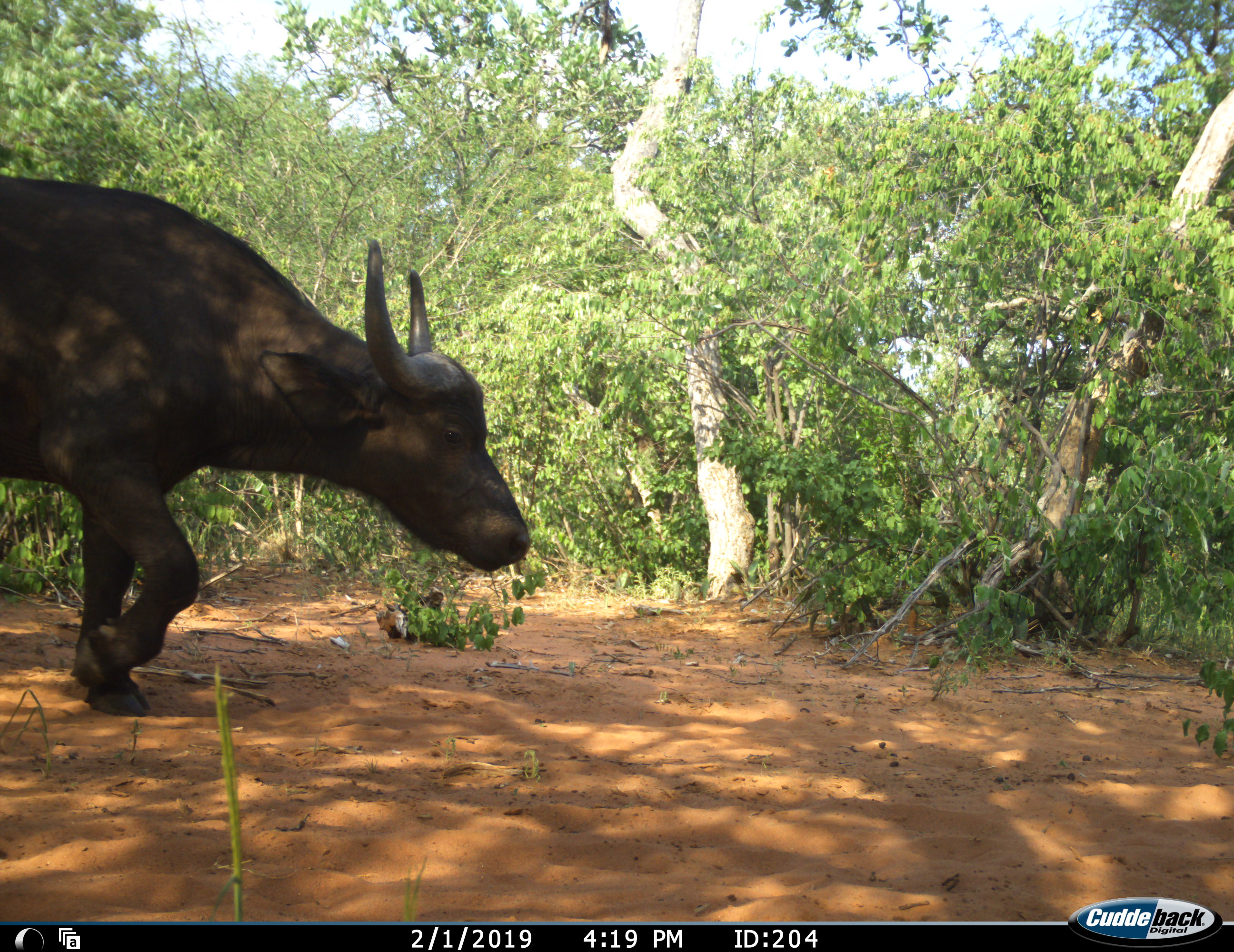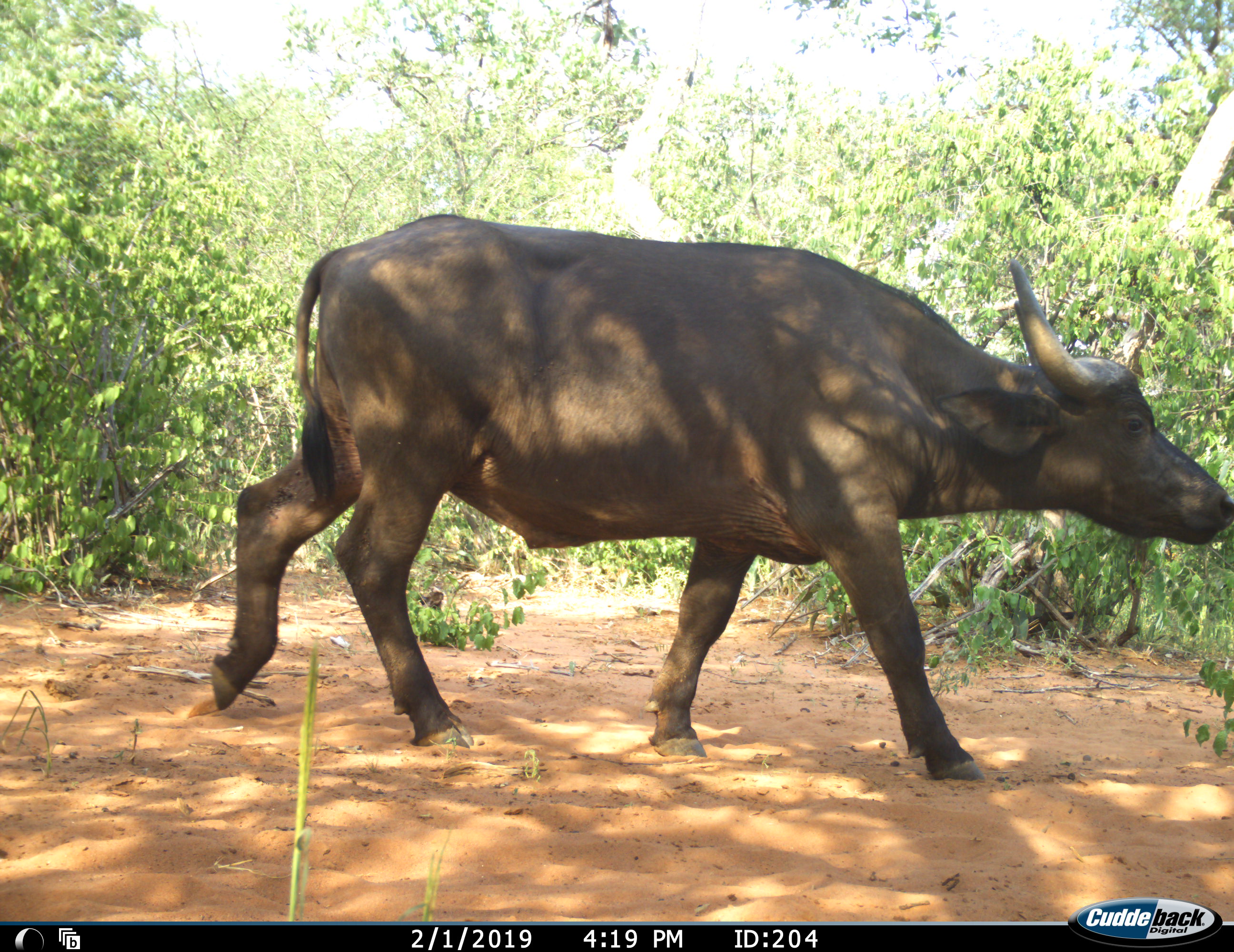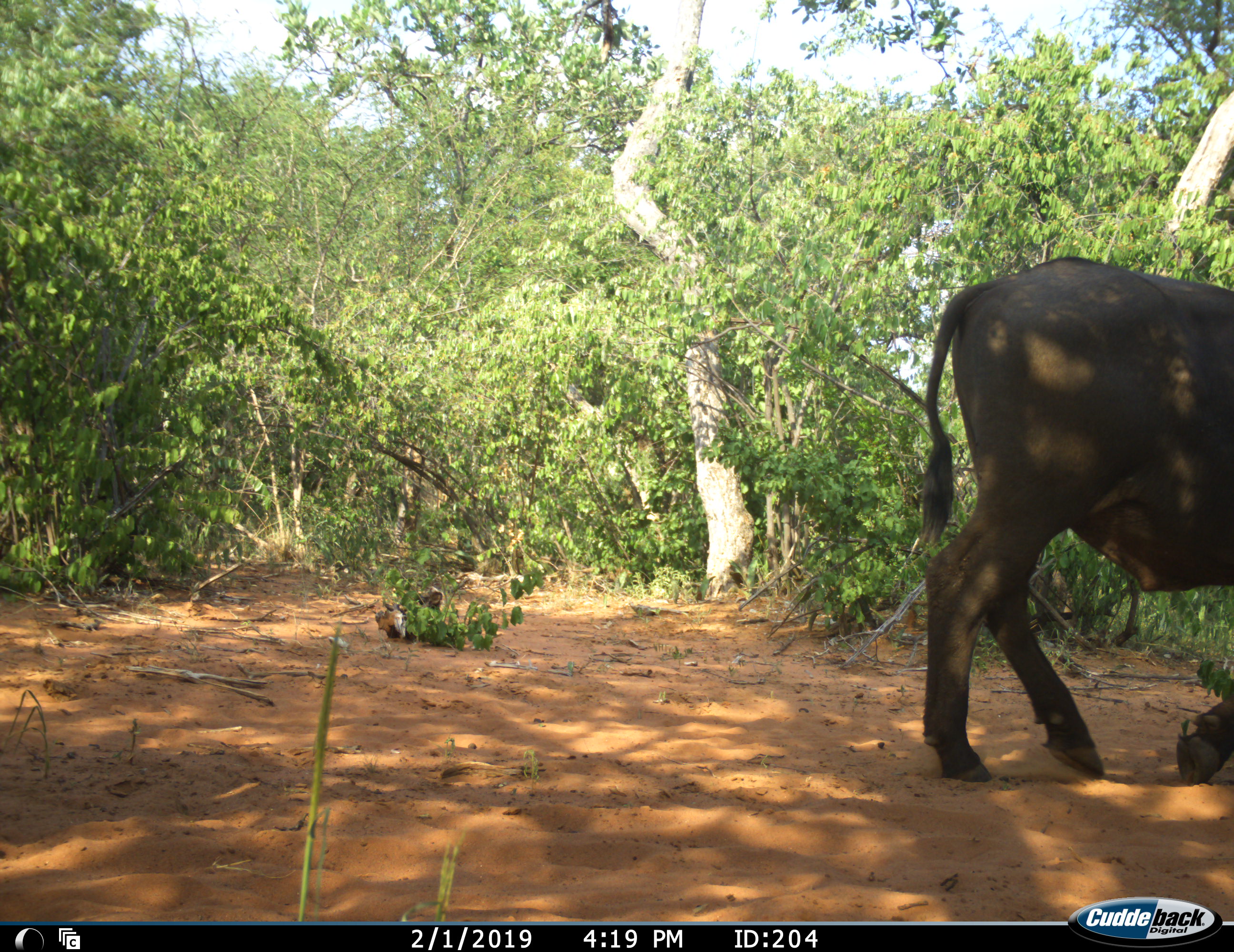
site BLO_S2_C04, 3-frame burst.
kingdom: Animalia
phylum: Chordata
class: Mammalia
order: Artiodactyla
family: Bovidae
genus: Syncerus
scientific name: Syncerus caffer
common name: african buffalo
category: buffalo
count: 1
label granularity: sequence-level